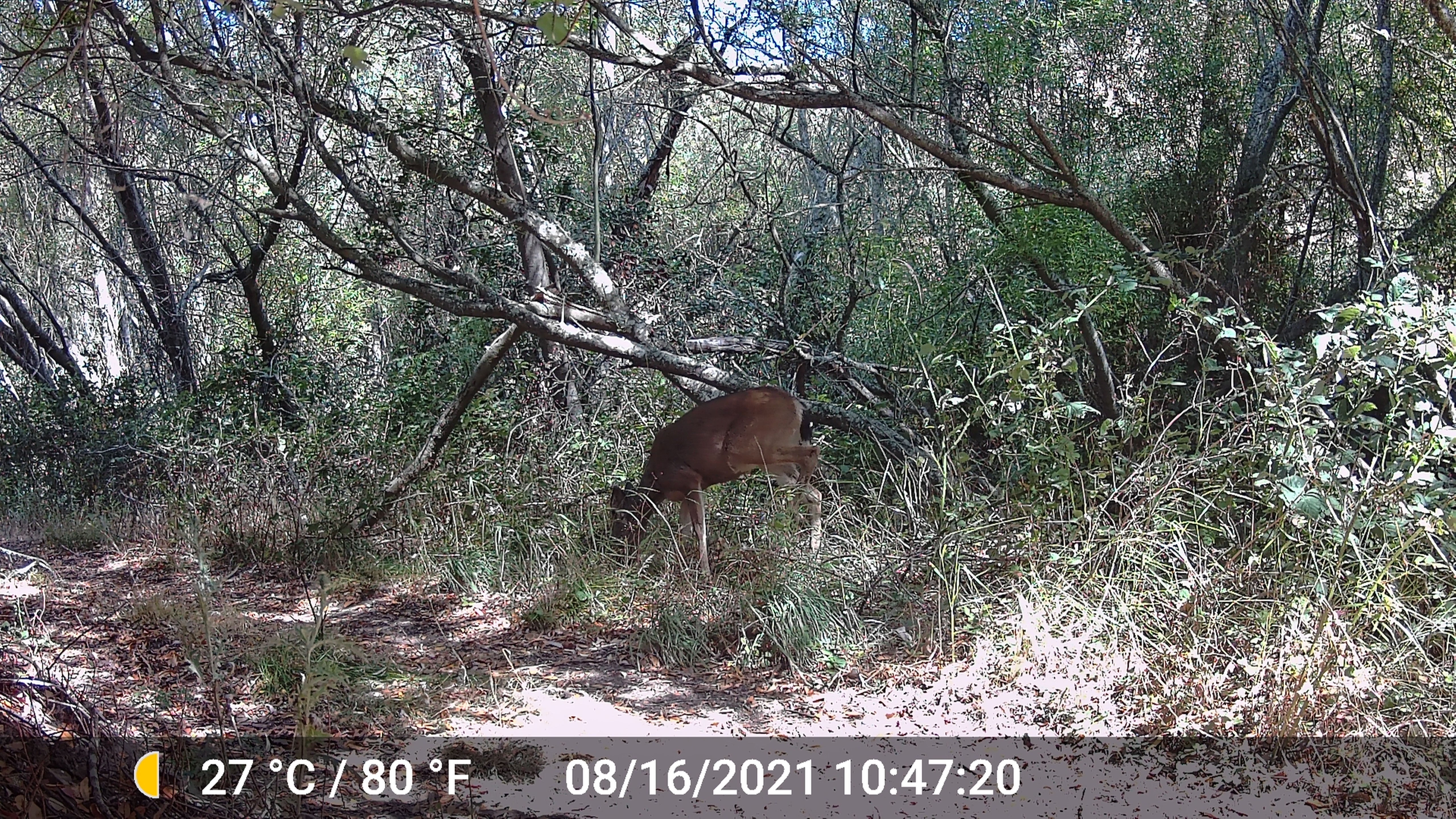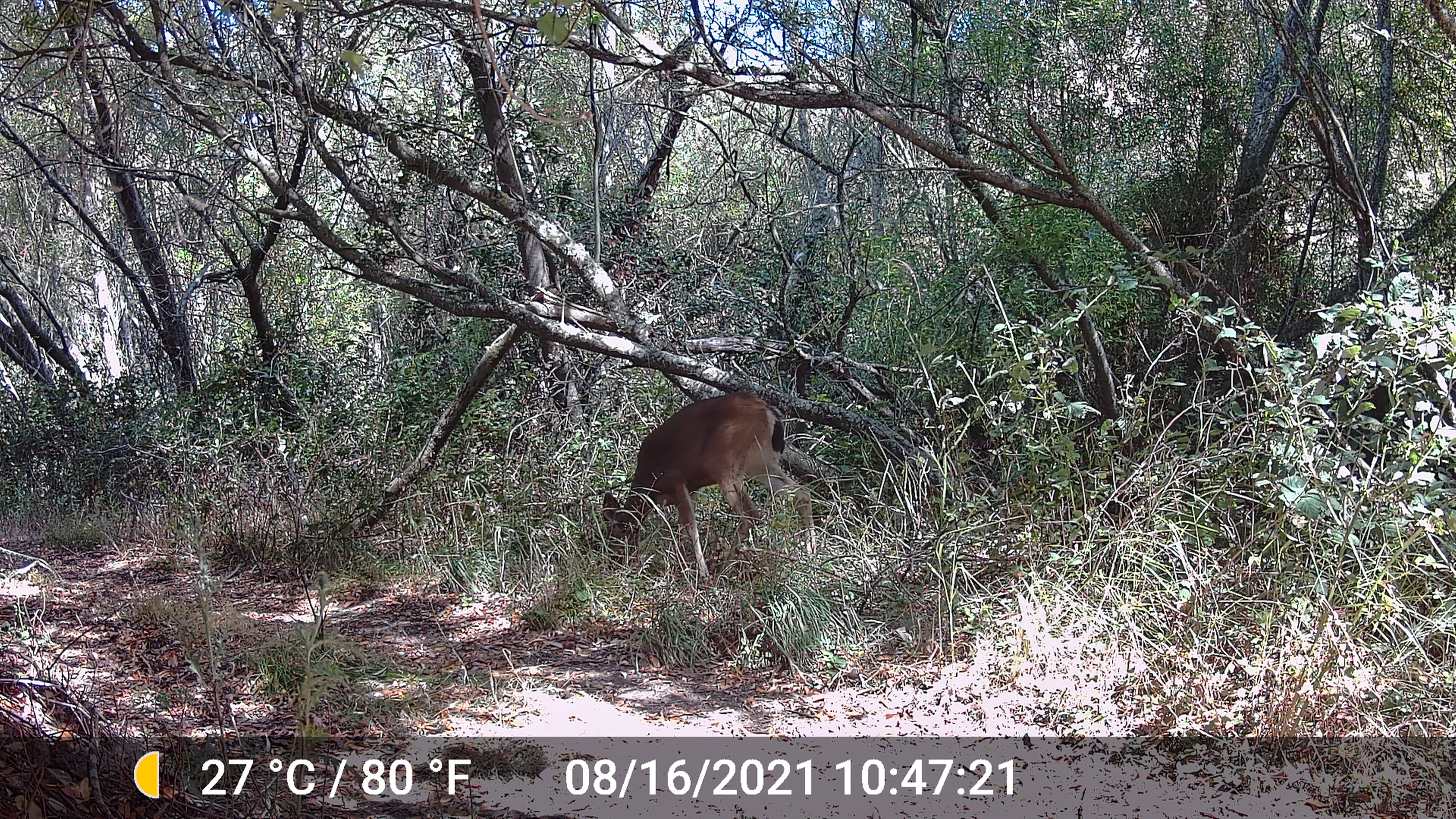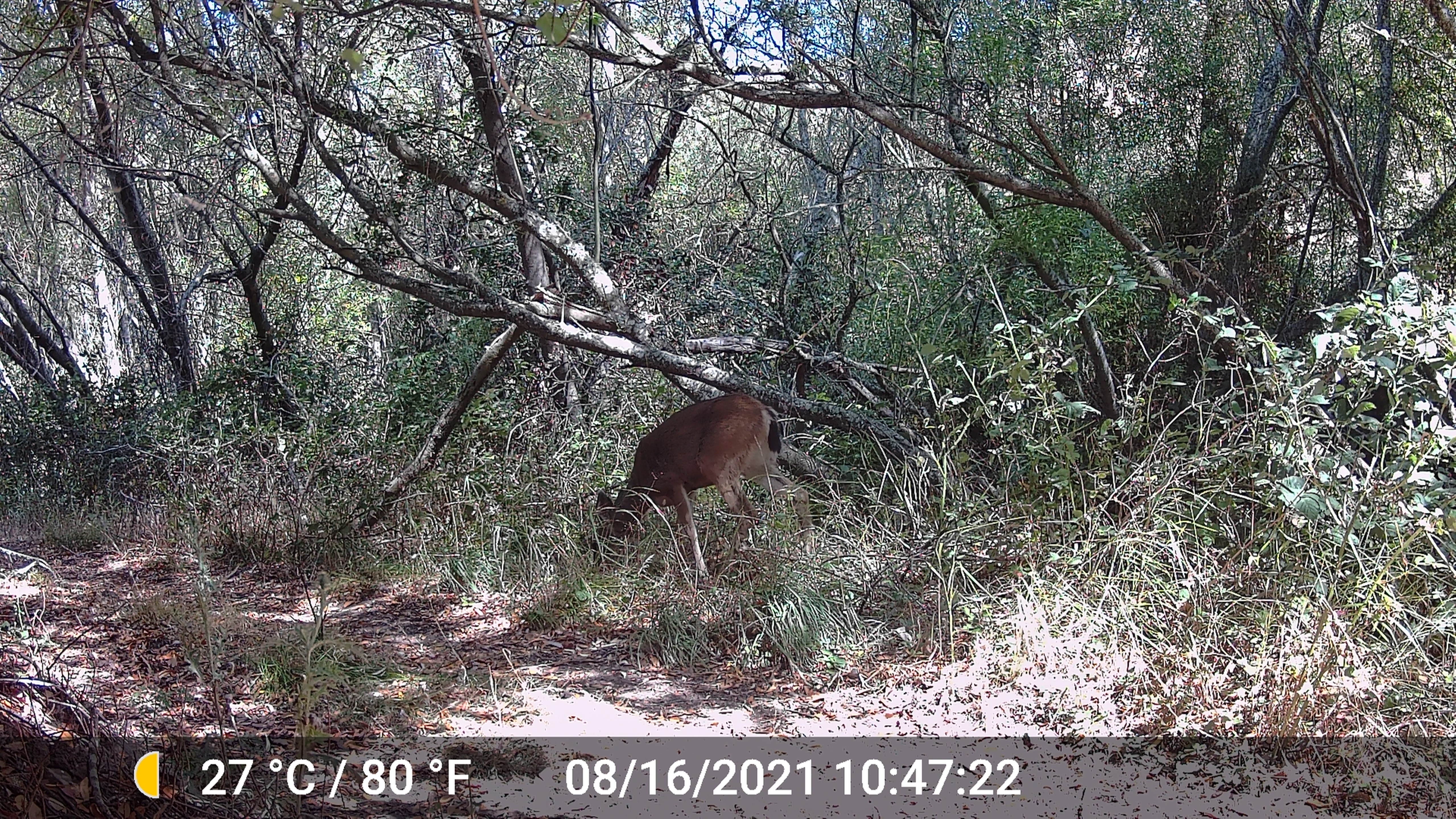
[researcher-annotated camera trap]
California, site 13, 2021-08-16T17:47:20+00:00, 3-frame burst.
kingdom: Animalia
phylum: Chordata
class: Mammalia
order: Artiodactyla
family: Cervidae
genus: Odocoileus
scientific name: Odocoileus hemionus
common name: mule deer